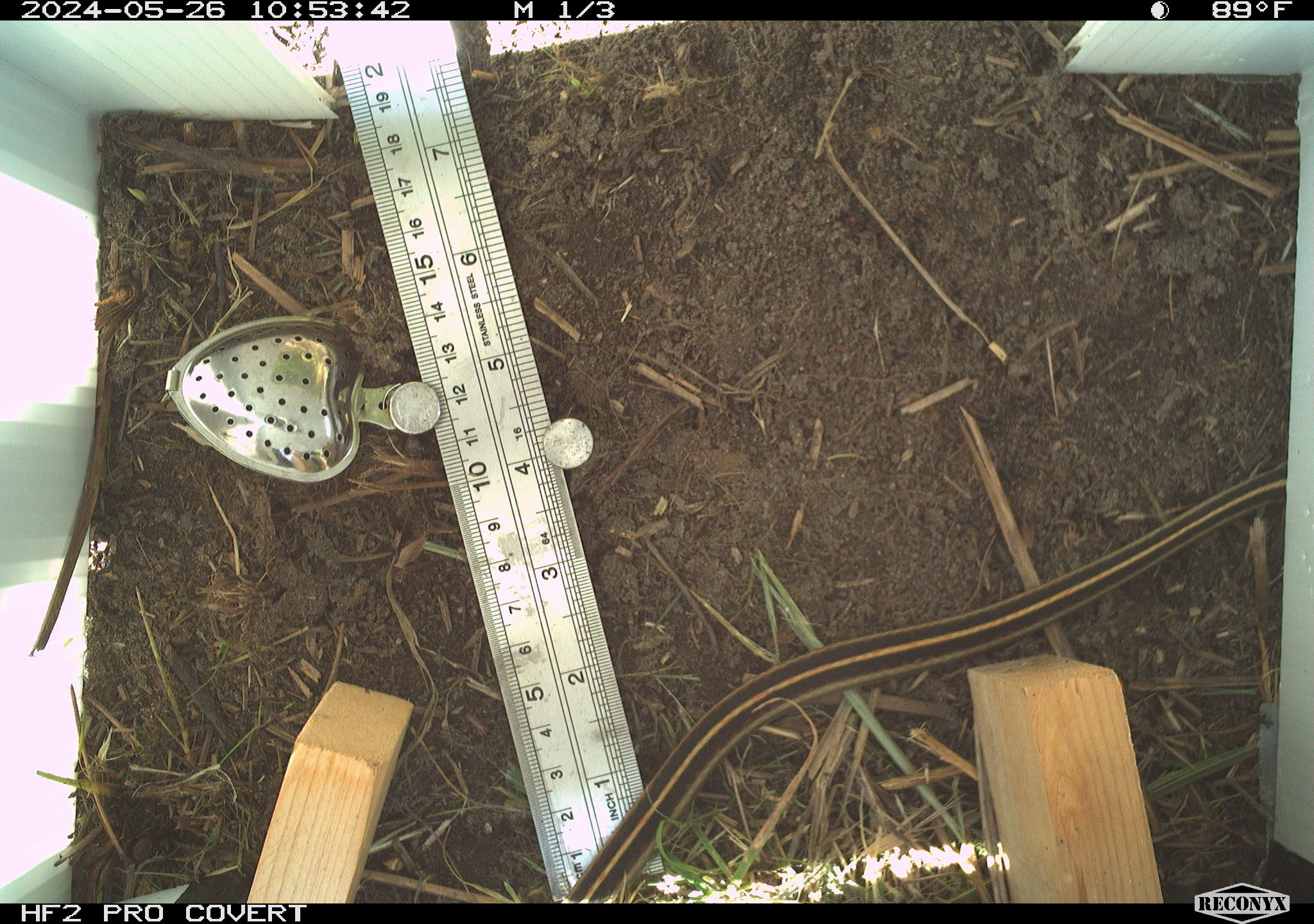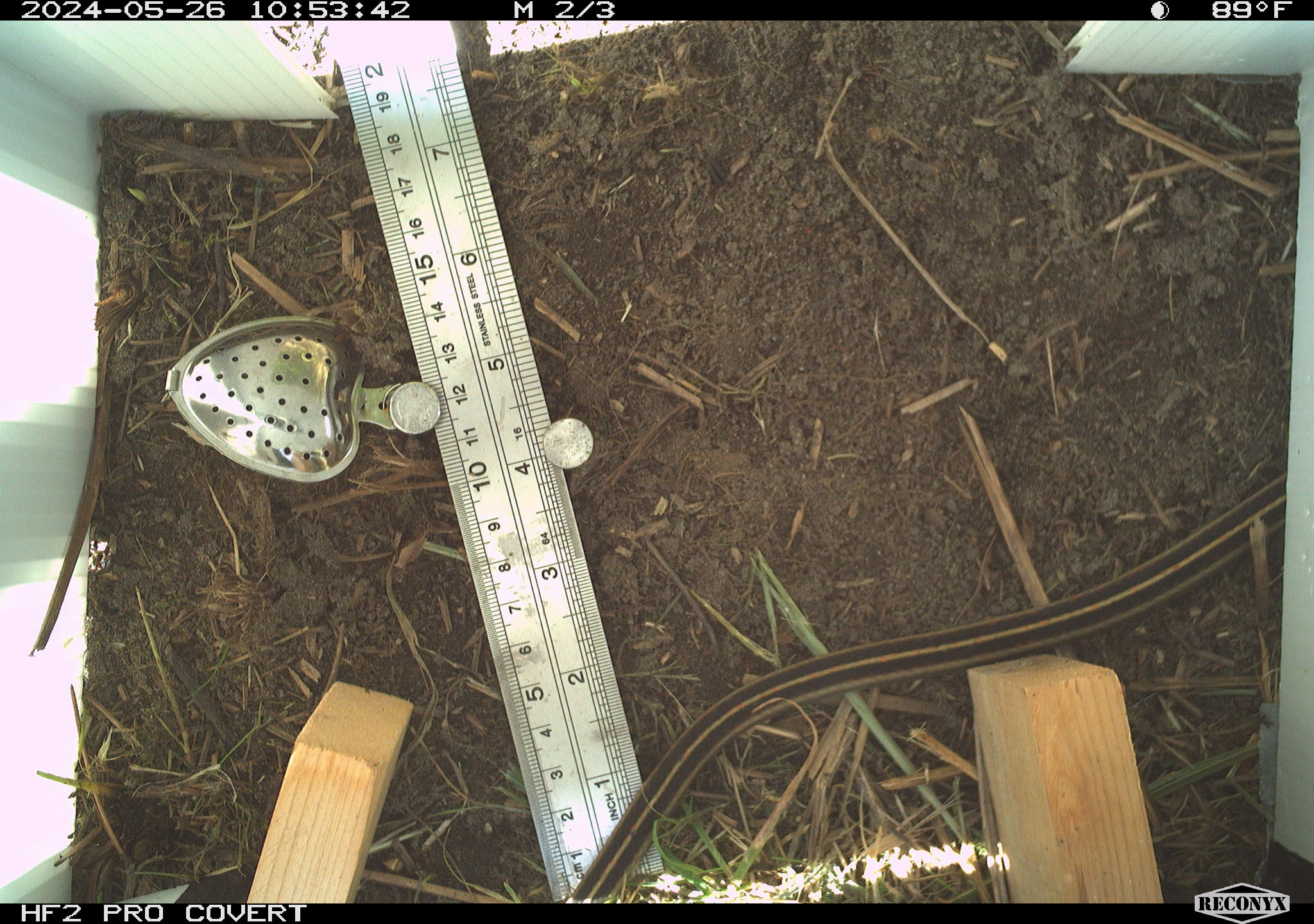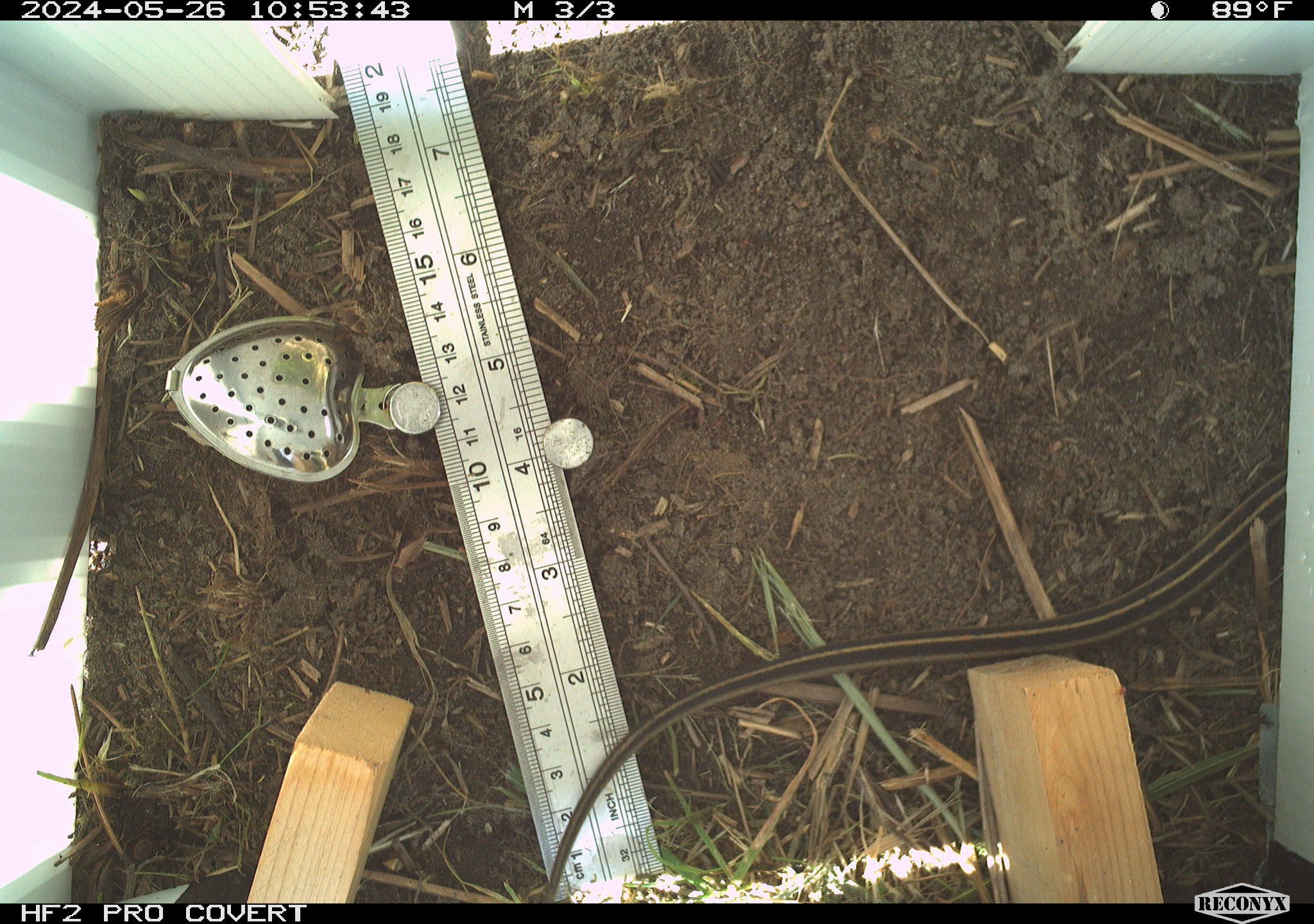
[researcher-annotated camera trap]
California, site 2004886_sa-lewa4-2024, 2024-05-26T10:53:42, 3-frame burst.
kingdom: Animalia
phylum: Chordata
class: Reptilia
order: Squamata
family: Colubridae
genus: Thamnophis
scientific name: Thamnophis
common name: american gartersnakes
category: thamnophis species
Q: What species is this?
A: Thamnophis species (american gartersnakes) (Thamnophis).